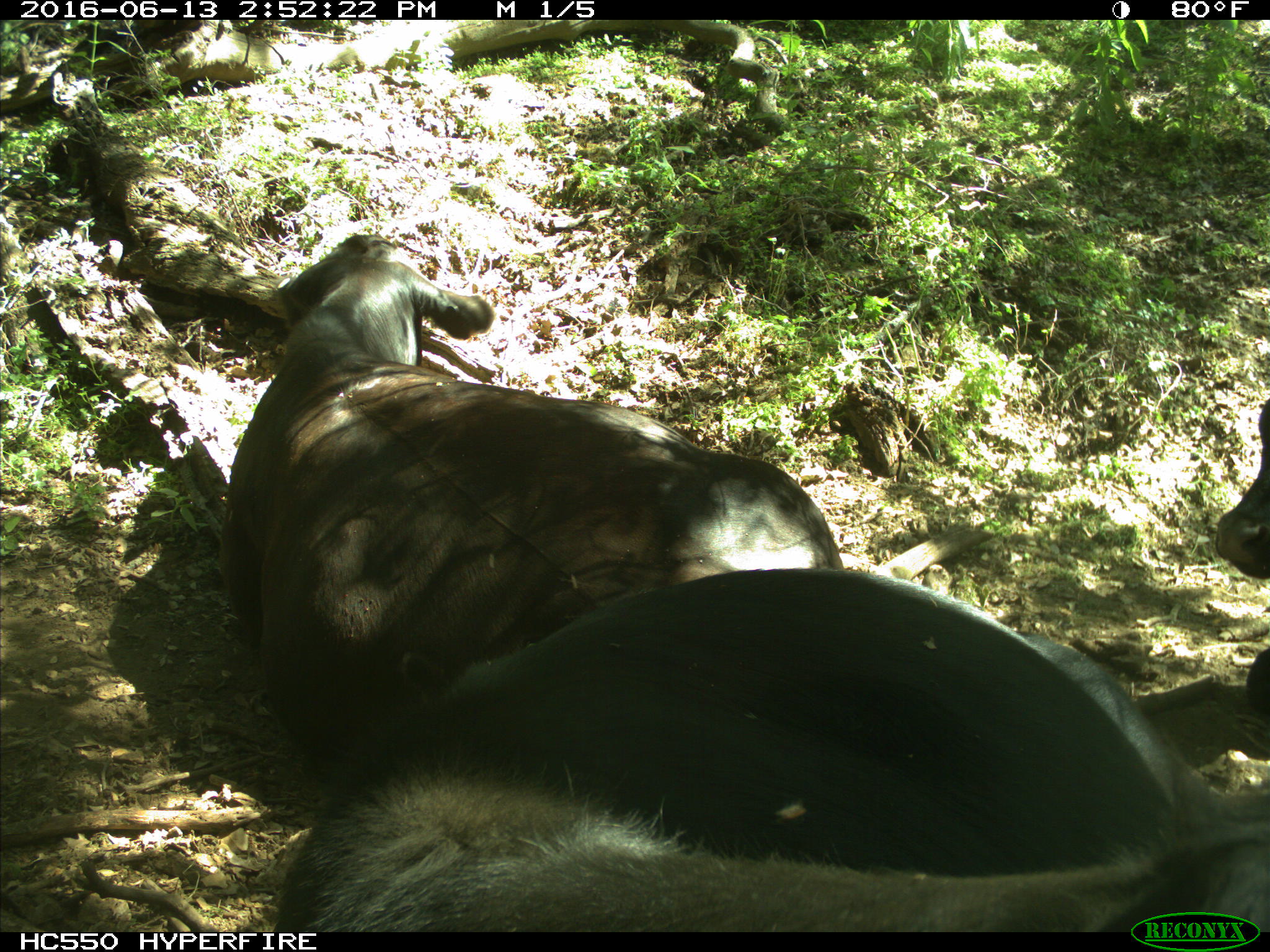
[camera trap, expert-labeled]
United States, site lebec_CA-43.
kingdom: Animalia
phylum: Chordata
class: Mammalia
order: Artiodactyla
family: Bovidae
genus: Bos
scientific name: Bos taurus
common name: domestic cow